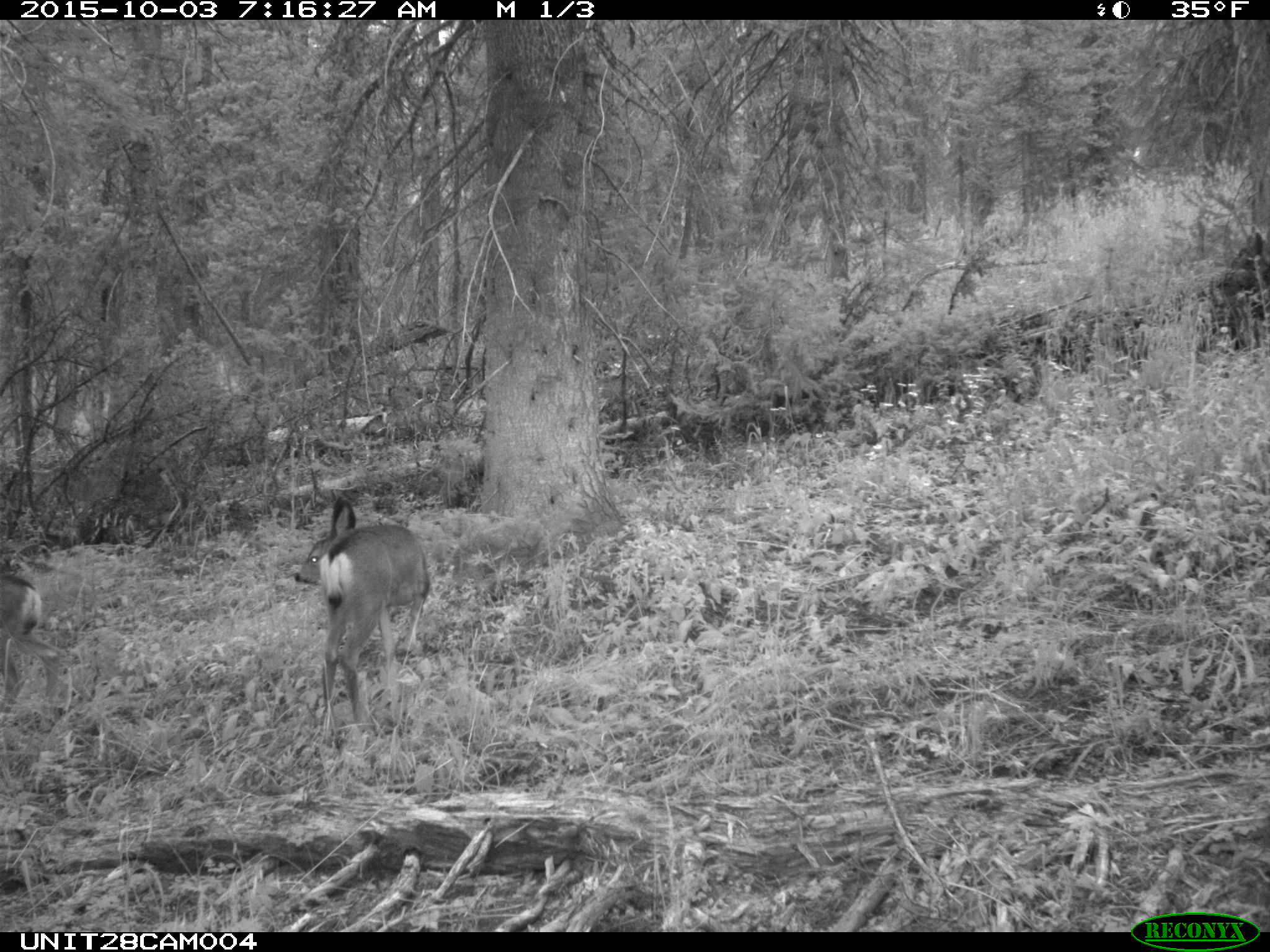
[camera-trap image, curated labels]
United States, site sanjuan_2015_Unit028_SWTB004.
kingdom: Animalia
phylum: Chordata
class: Mammalia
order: Artiodactyla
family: Cervidae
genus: Odocoileus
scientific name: Odocoileus hemionus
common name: mule deer